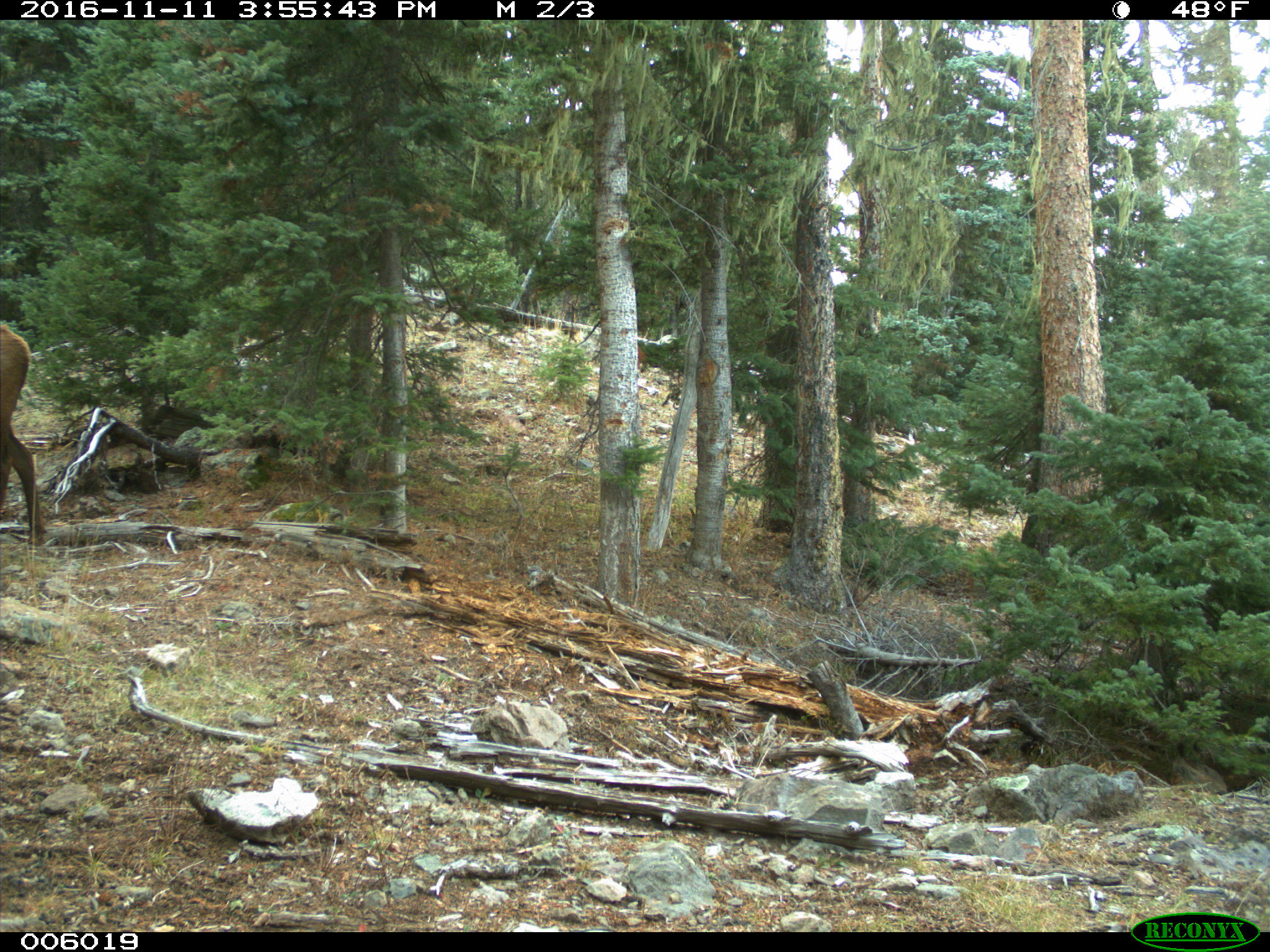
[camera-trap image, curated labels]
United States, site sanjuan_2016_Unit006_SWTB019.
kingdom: Animalia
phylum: Chordata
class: Mammalia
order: Artiodactyla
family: Cervidae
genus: Cervus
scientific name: Cervus elaphus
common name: red deer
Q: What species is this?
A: Cervus elaphus (red deer).